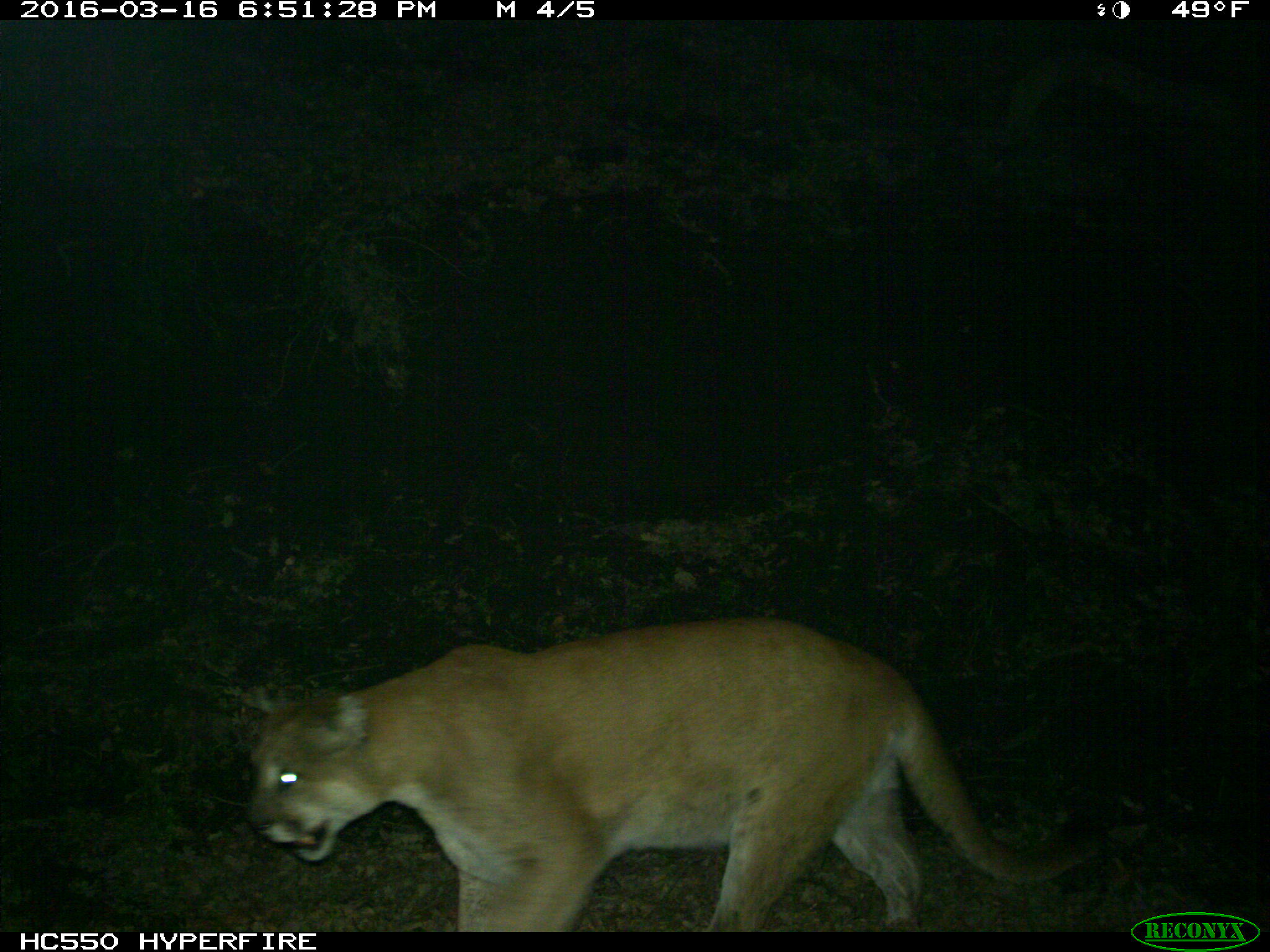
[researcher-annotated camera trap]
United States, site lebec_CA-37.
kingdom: Animalia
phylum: Chordata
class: Mammalia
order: Carnivora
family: Felidae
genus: Puma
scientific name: Puma concolor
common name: mountain lion